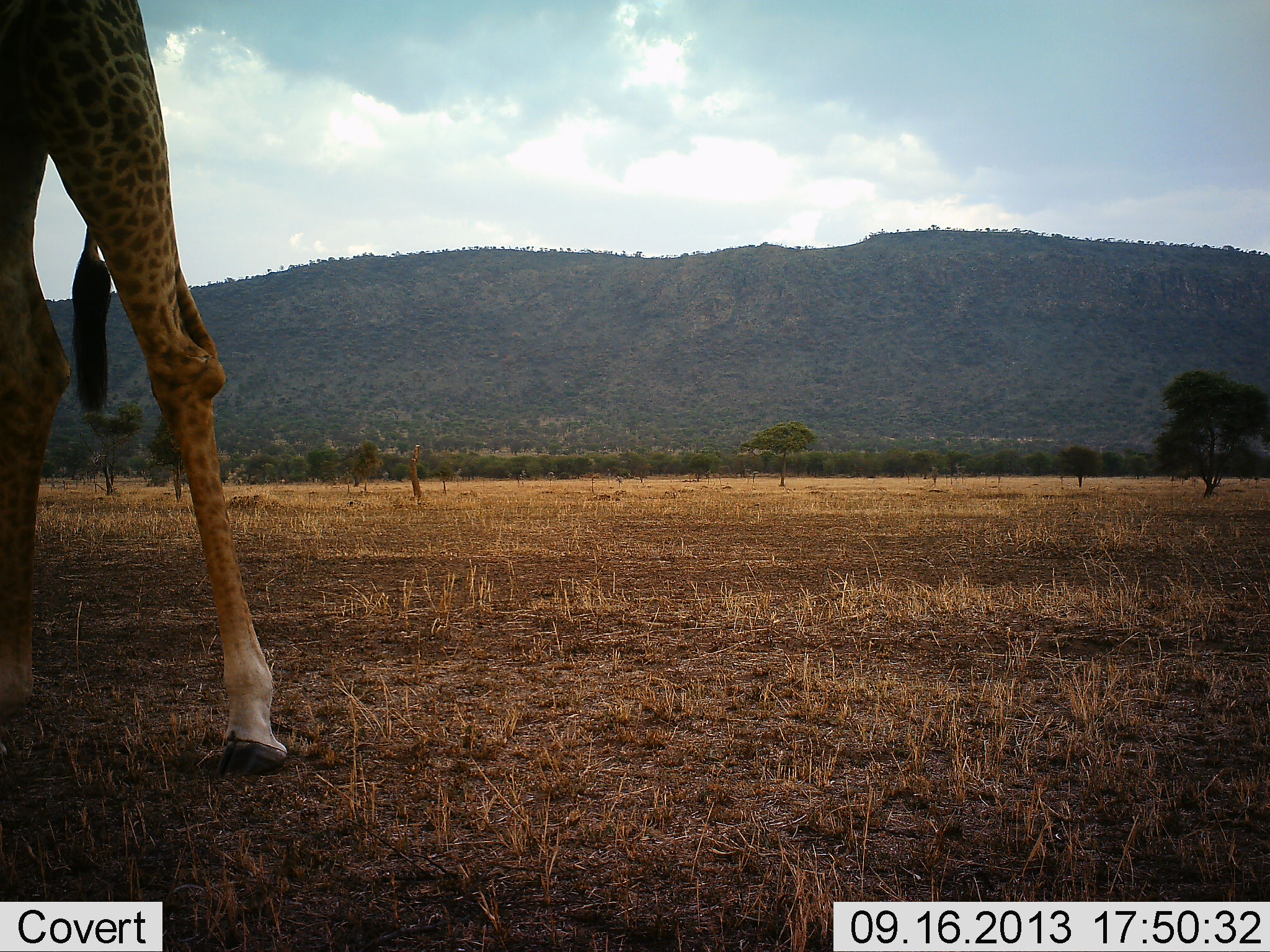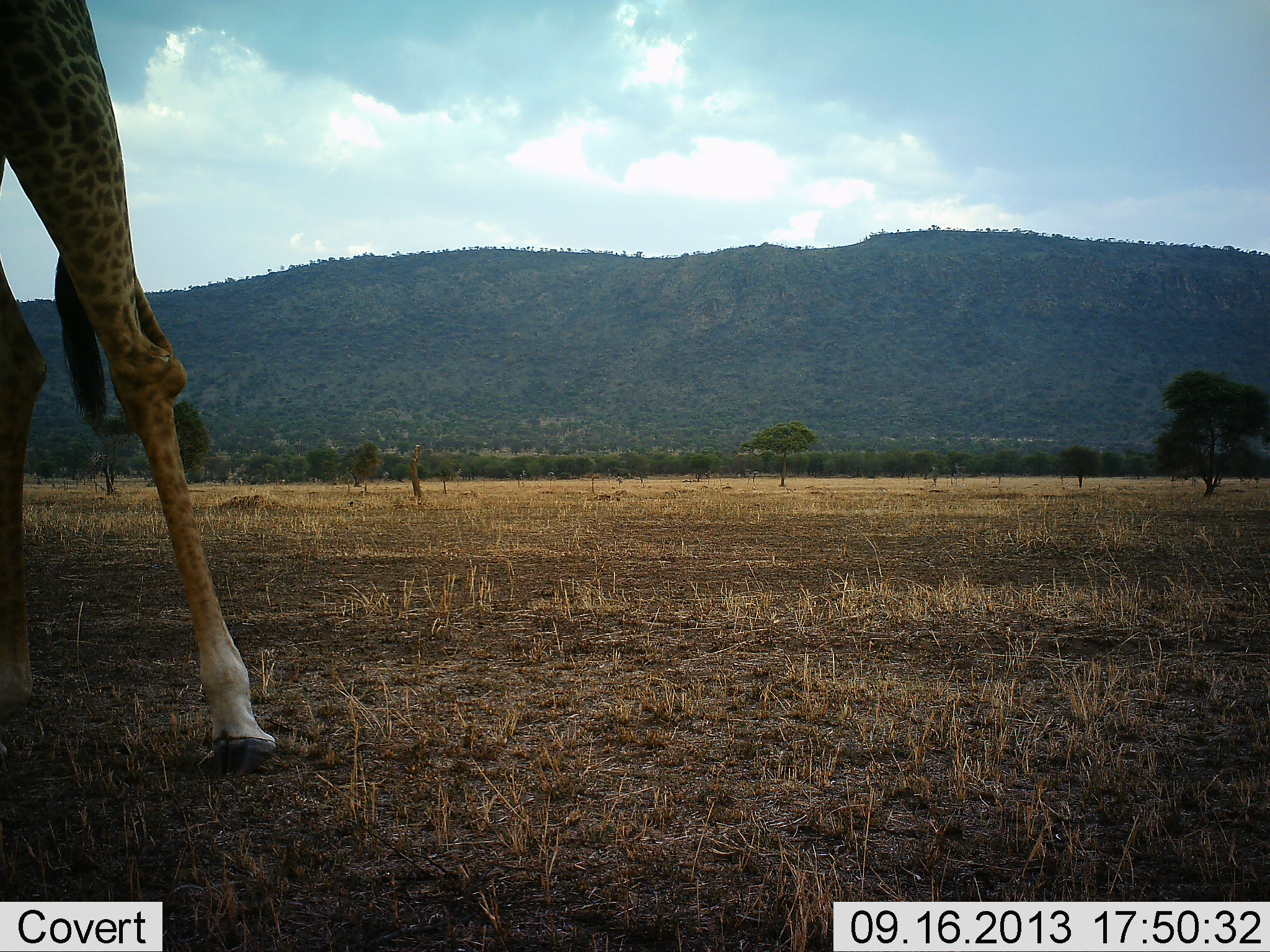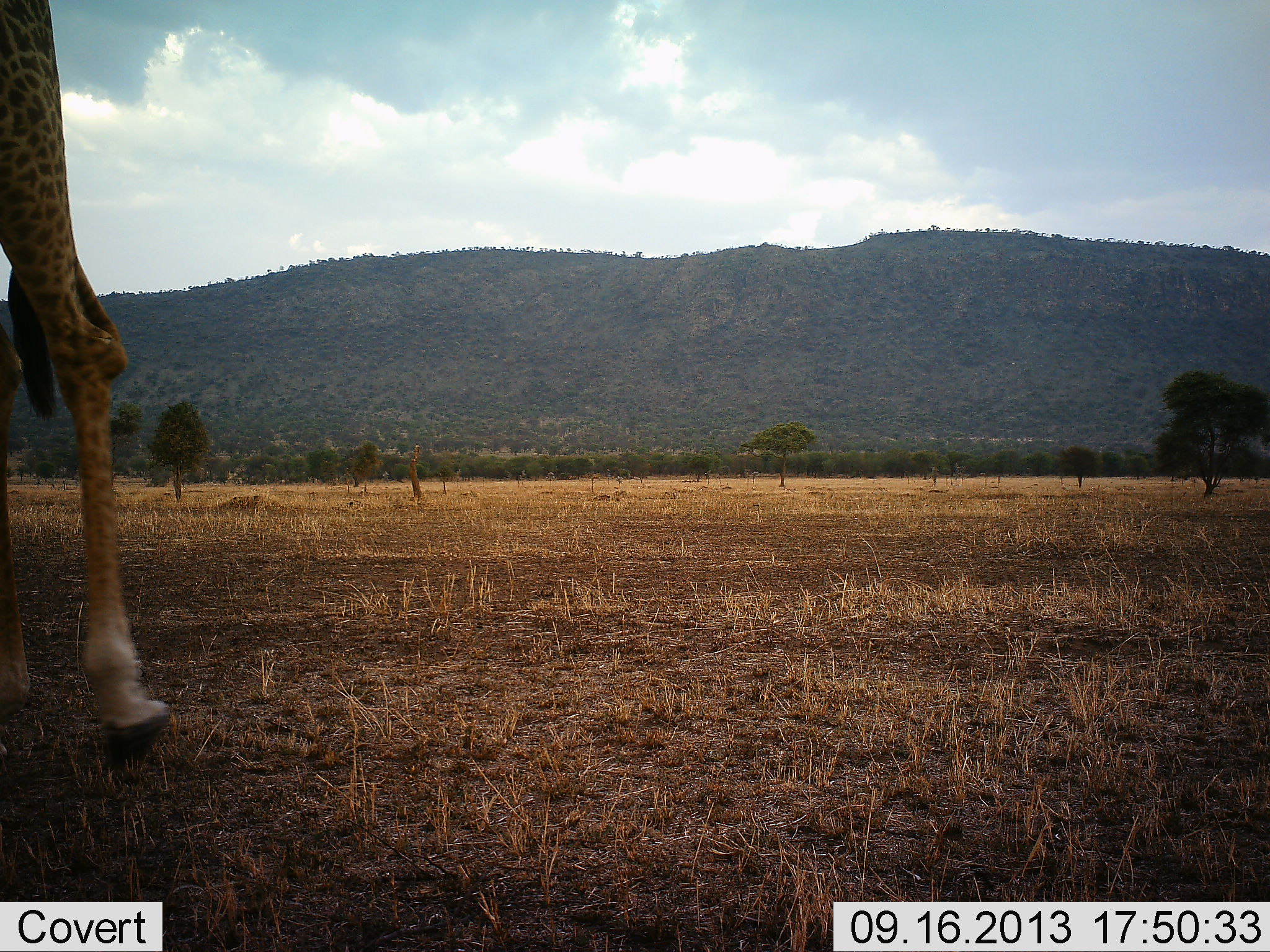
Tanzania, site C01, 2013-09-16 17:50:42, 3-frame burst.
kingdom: Animalia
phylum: Chordata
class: Mammalia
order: Artiodactyla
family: Giraffidae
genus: Giraffa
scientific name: Giraffa camelopardalis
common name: giraffe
Giraffe (Giraffa camelopardalis), count 1. Behavior (volunteer vote fractions): standing 58%, resting 4%, moving 46%, interacting 0%. Young present (vote fraction): 0%. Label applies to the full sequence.